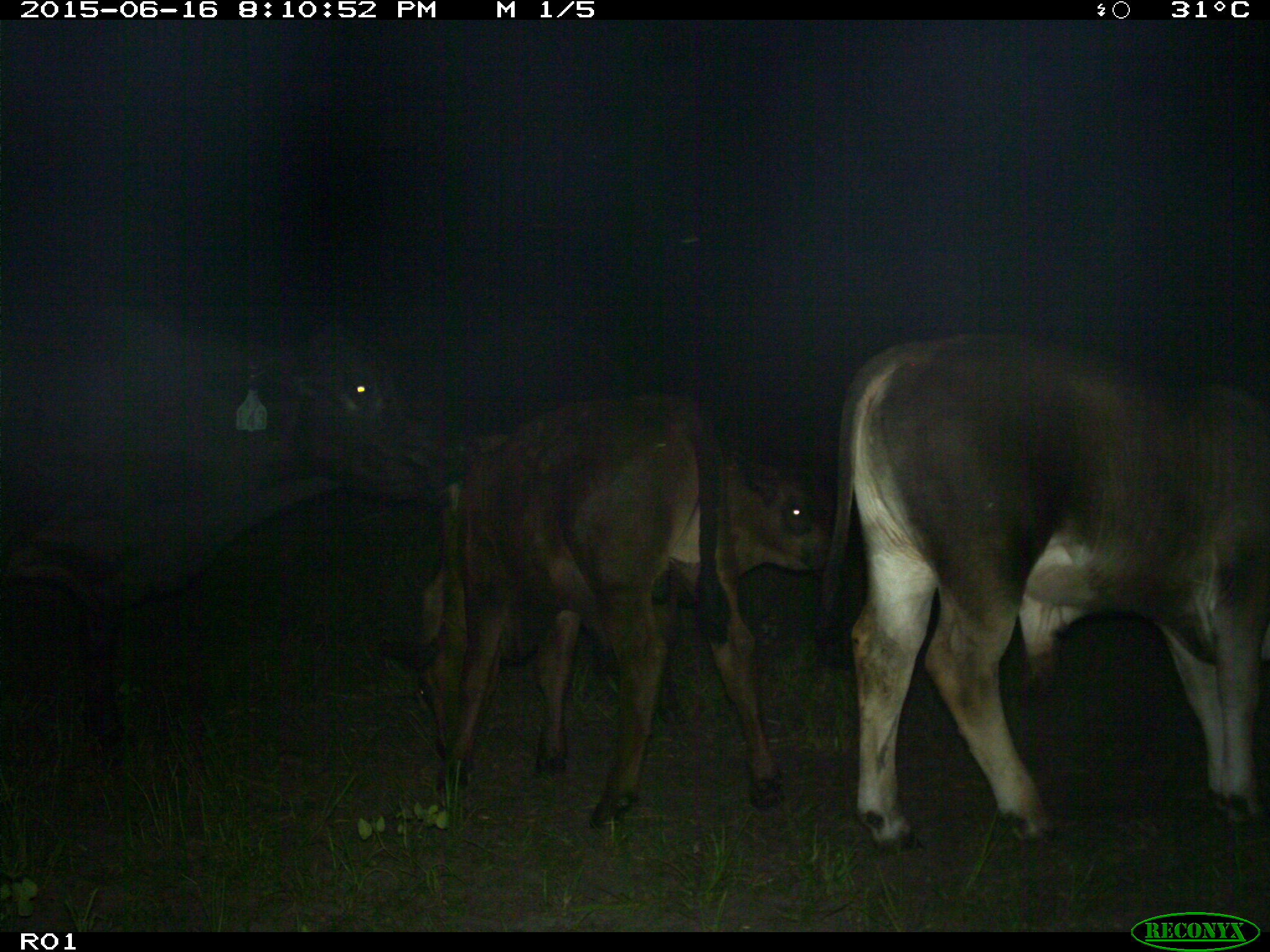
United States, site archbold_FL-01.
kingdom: Animalia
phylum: Chordata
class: Mammalia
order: Artiodactyla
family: Bovidae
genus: Bos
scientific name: Bos taurus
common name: domestic cow